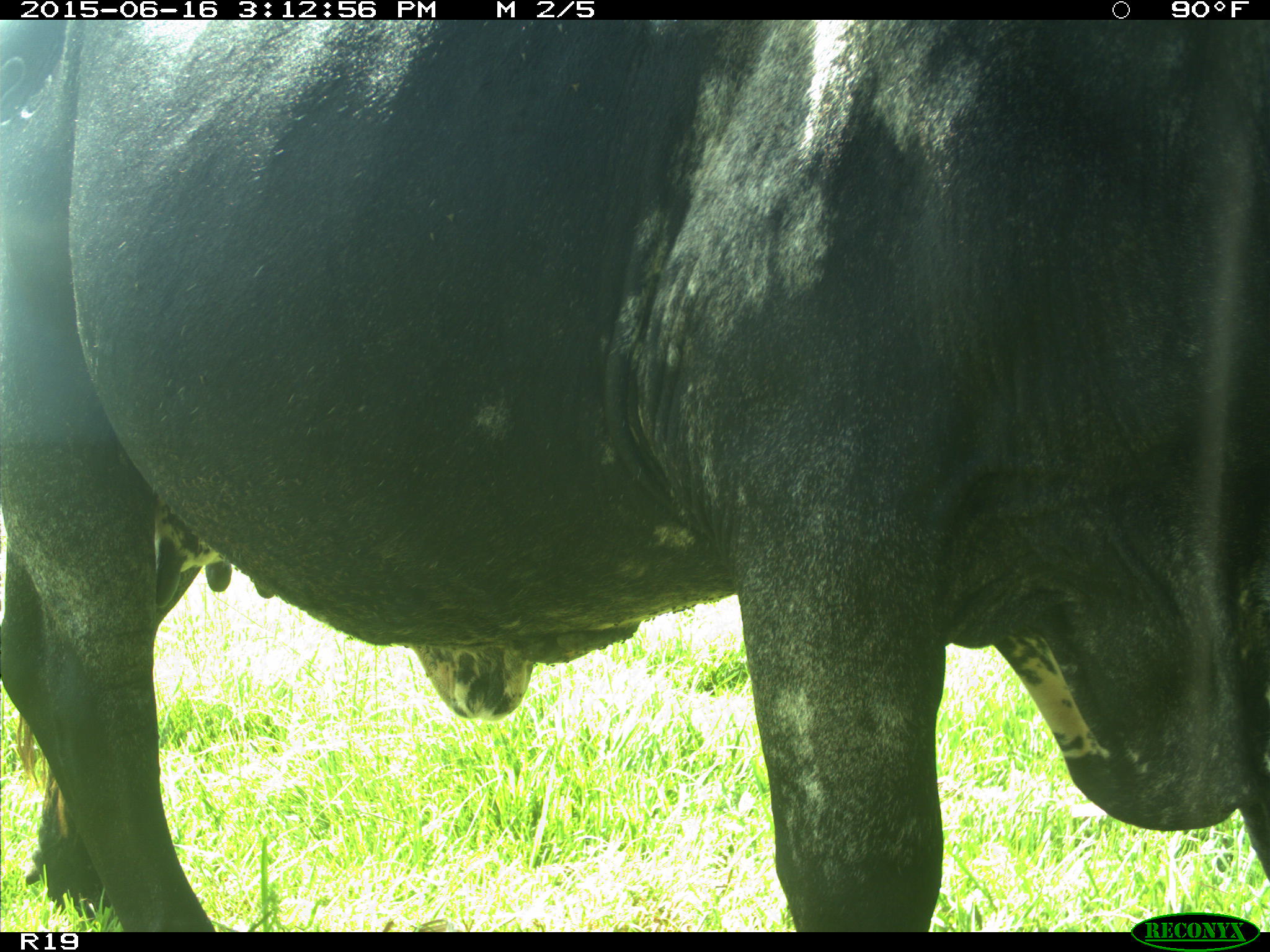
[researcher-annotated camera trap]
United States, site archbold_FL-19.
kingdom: Animalia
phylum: Chordata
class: Mammalia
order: Artiodactyla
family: Bovidae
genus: Bos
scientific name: Bos taurus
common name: domestic cow